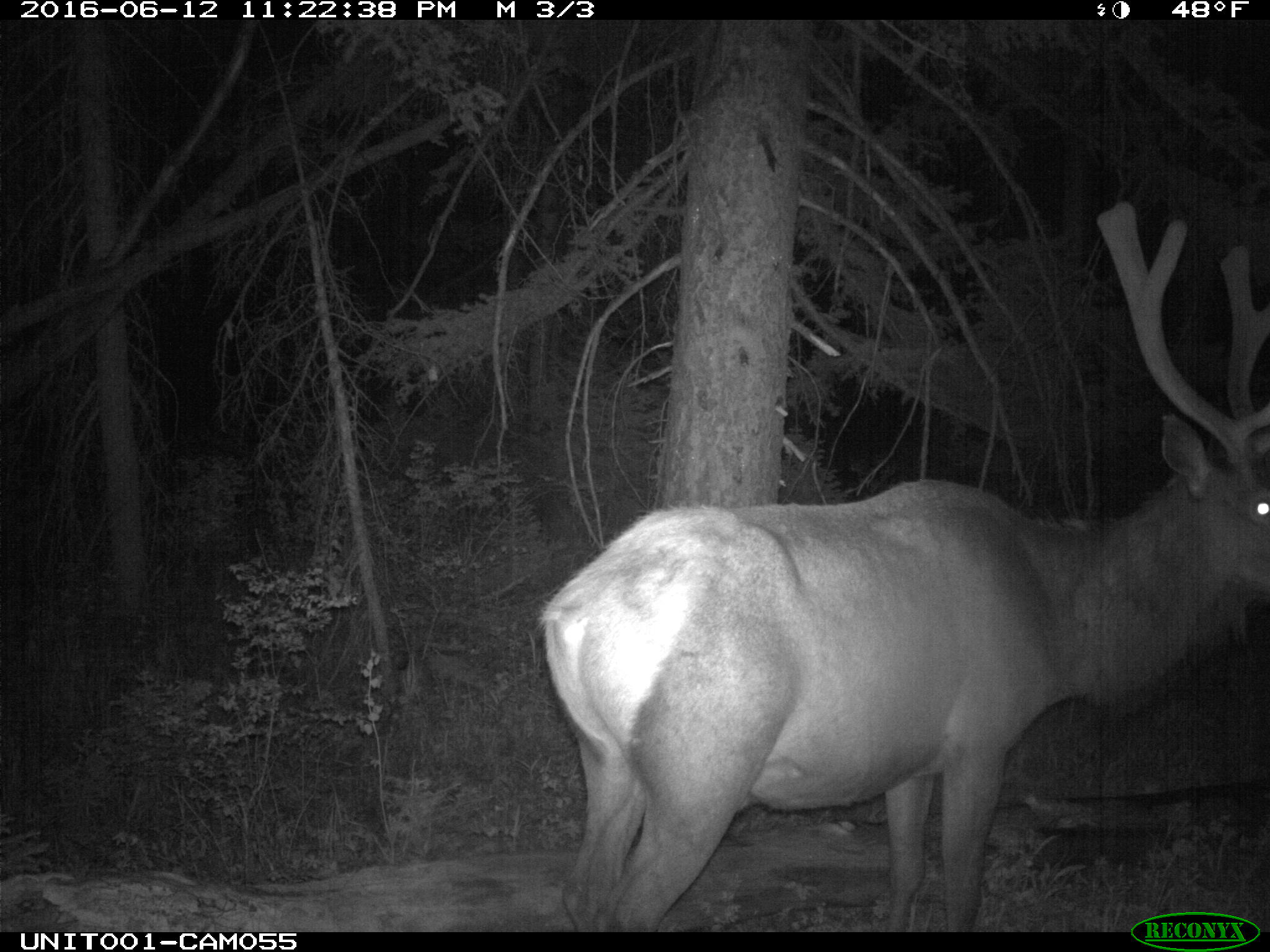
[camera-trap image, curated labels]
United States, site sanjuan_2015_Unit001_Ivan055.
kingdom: Animalia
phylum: Chordata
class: Mammalia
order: Artiodactyla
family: Cervidae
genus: Cervus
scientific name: Cervus elaphus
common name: red deer